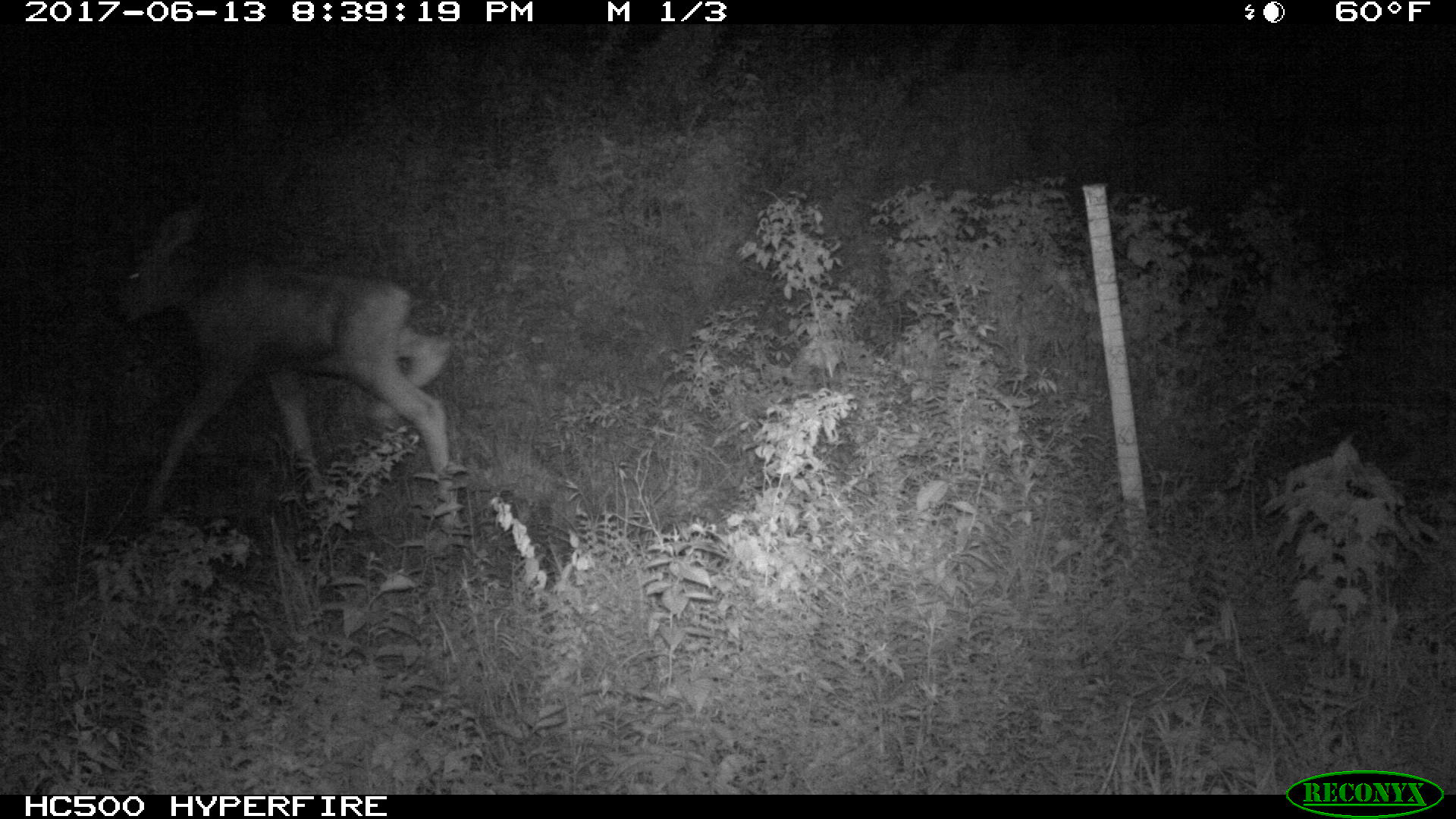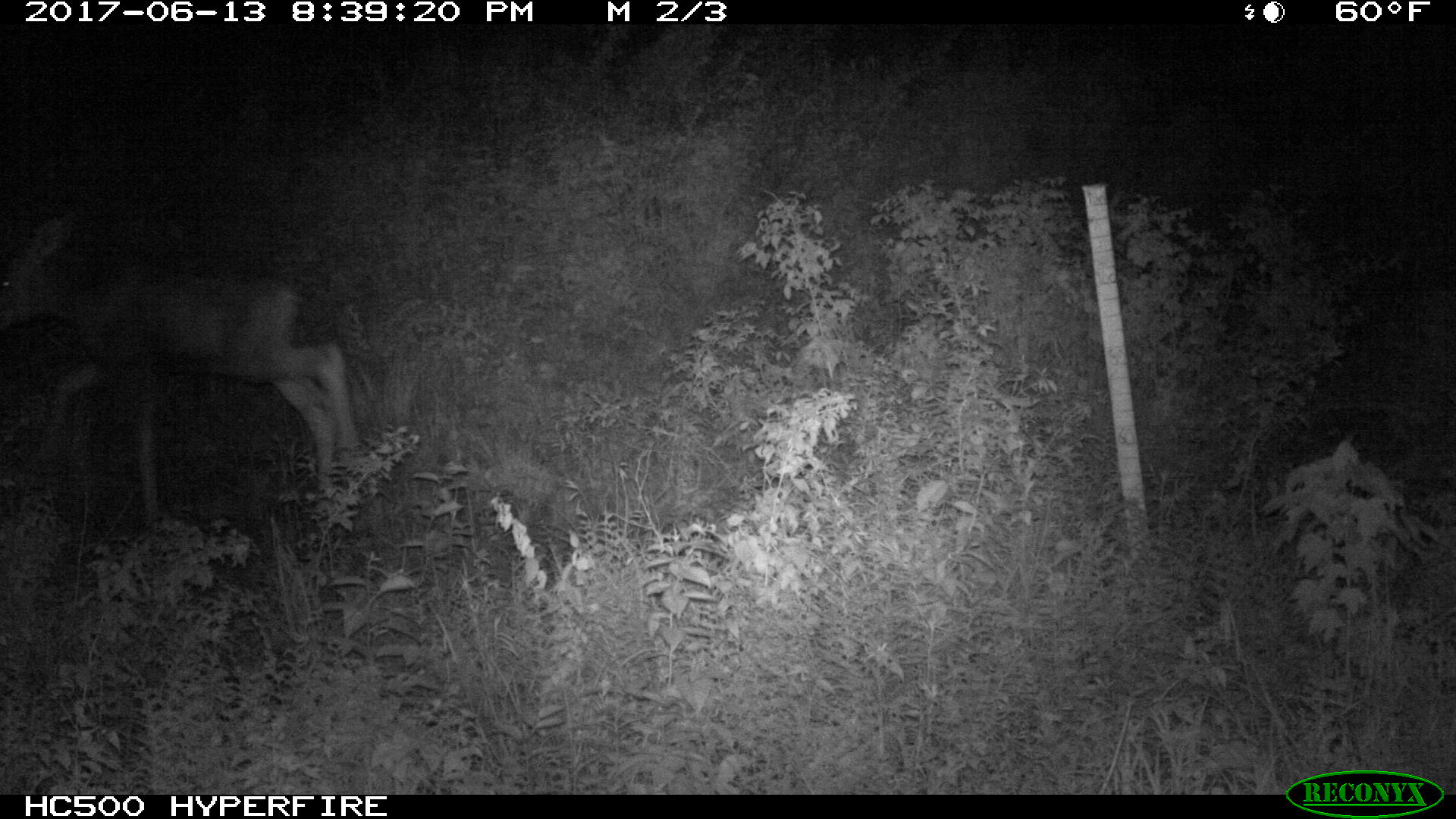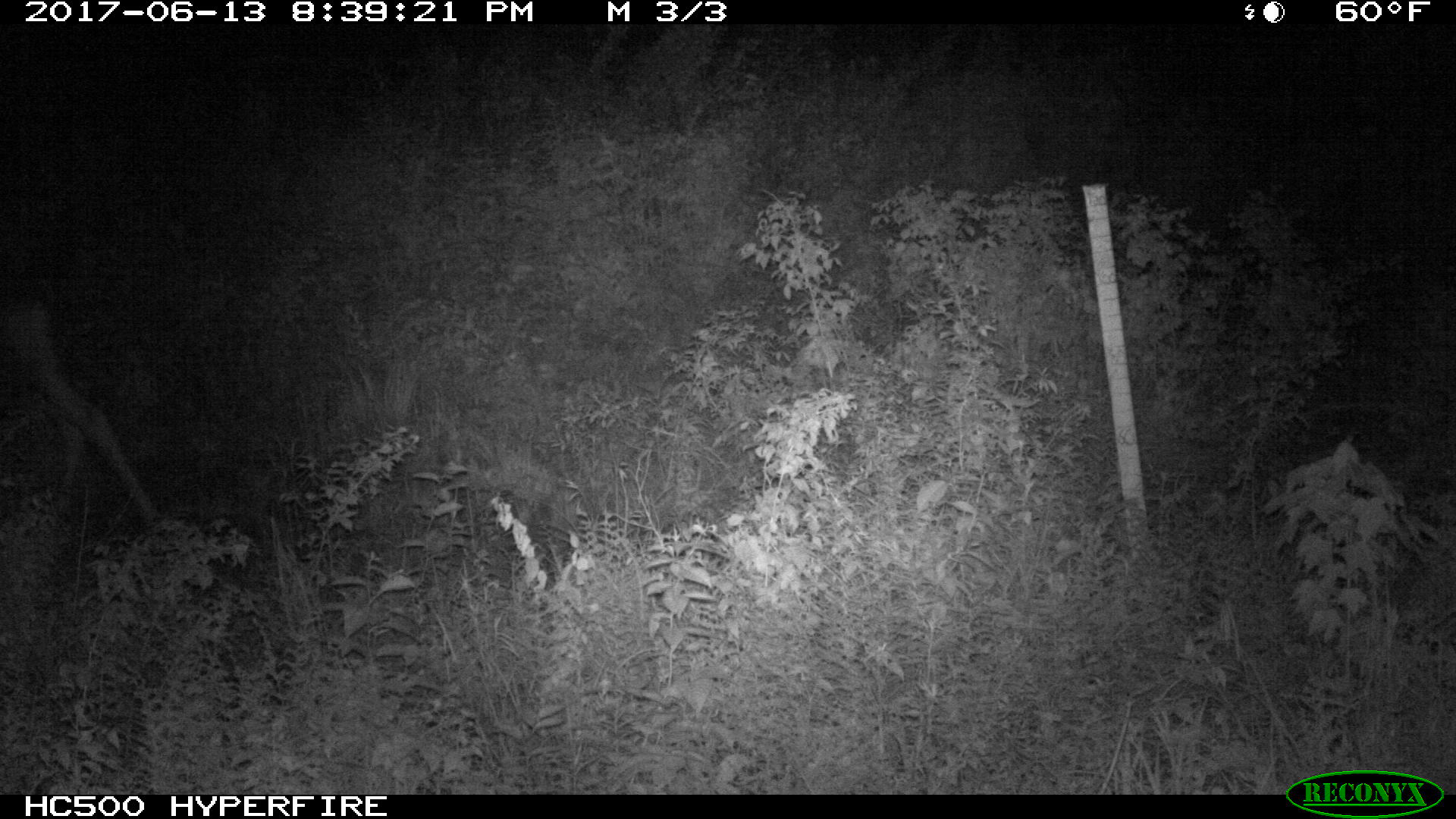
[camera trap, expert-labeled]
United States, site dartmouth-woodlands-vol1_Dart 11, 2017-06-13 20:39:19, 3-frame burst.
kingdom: Animalia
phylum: Chordata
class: Mammalia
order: Artiodactyla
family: Cervidae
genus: Alces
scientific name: Alces alces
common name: moose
Moose (Alces alces).